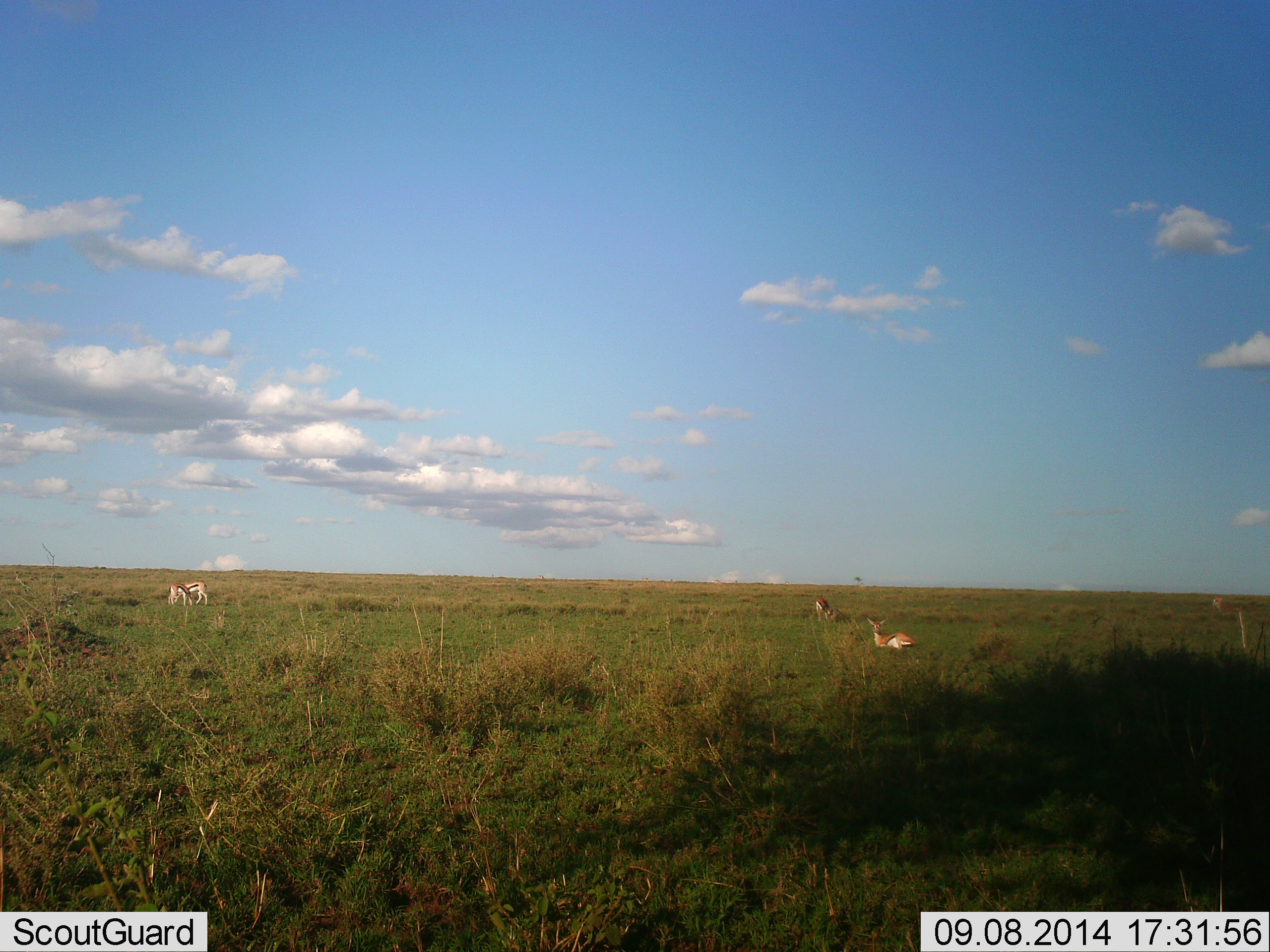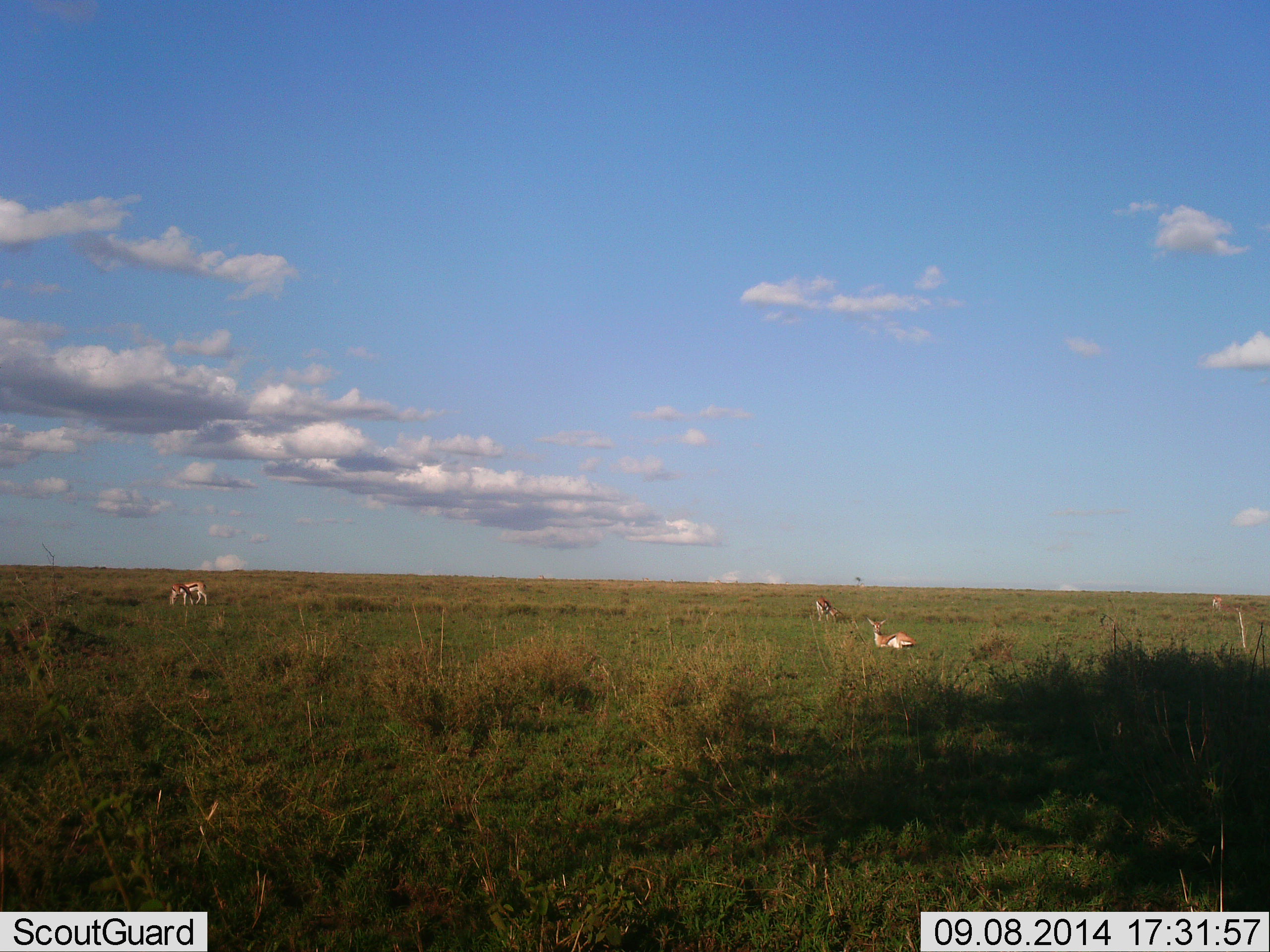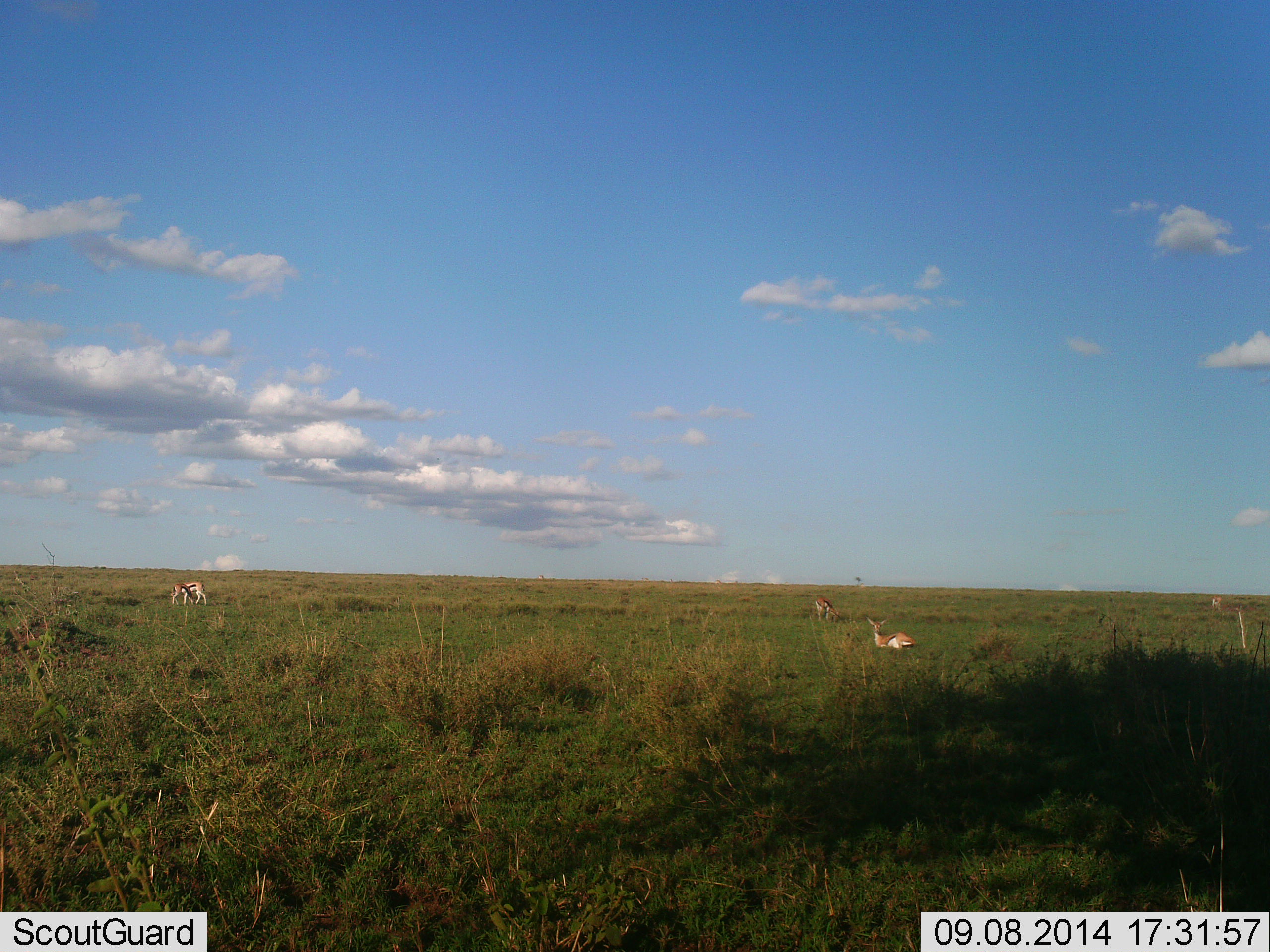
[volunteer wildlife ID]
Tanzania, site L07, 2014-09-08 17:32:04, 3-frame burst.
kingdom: Animalia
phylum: Chordata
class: Mammalia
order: Artiodactyla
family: Bovidae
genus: Eudorcas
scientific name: Eudorcas thomsonii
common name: thomson's gazelle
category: gazellethomsons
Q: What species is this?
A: Gazellethomsons (thomson's gazelle) (Eudorcas thomsonii).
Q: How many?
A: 4.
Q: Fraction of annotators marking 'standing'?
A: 20%.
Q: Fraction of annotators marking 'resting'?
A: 80%.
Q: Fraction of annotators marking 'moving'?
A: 30%.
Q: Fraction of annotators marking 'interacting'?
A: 10%.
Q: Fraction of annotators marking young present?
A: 10%.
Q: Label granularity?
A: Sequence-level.